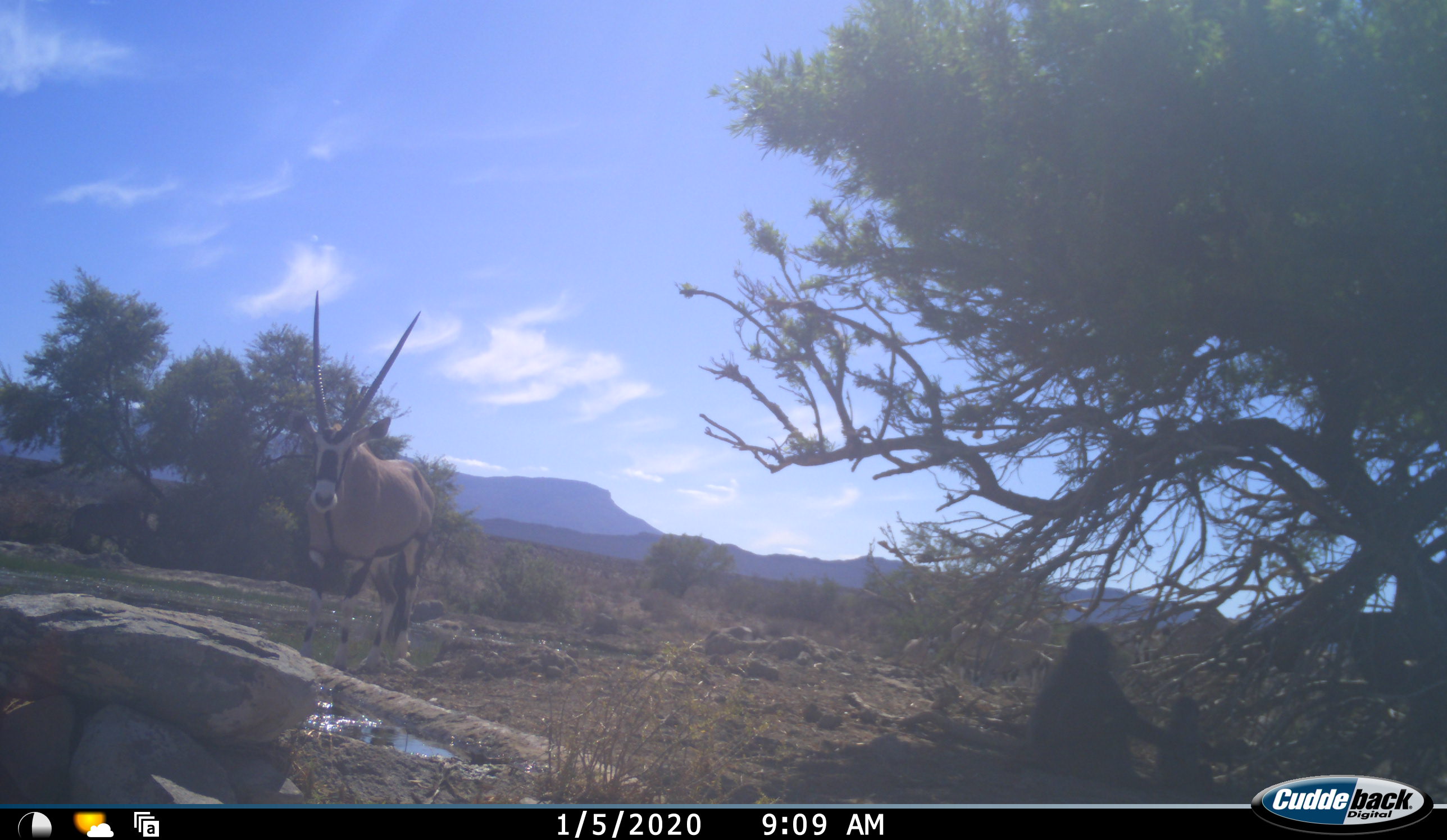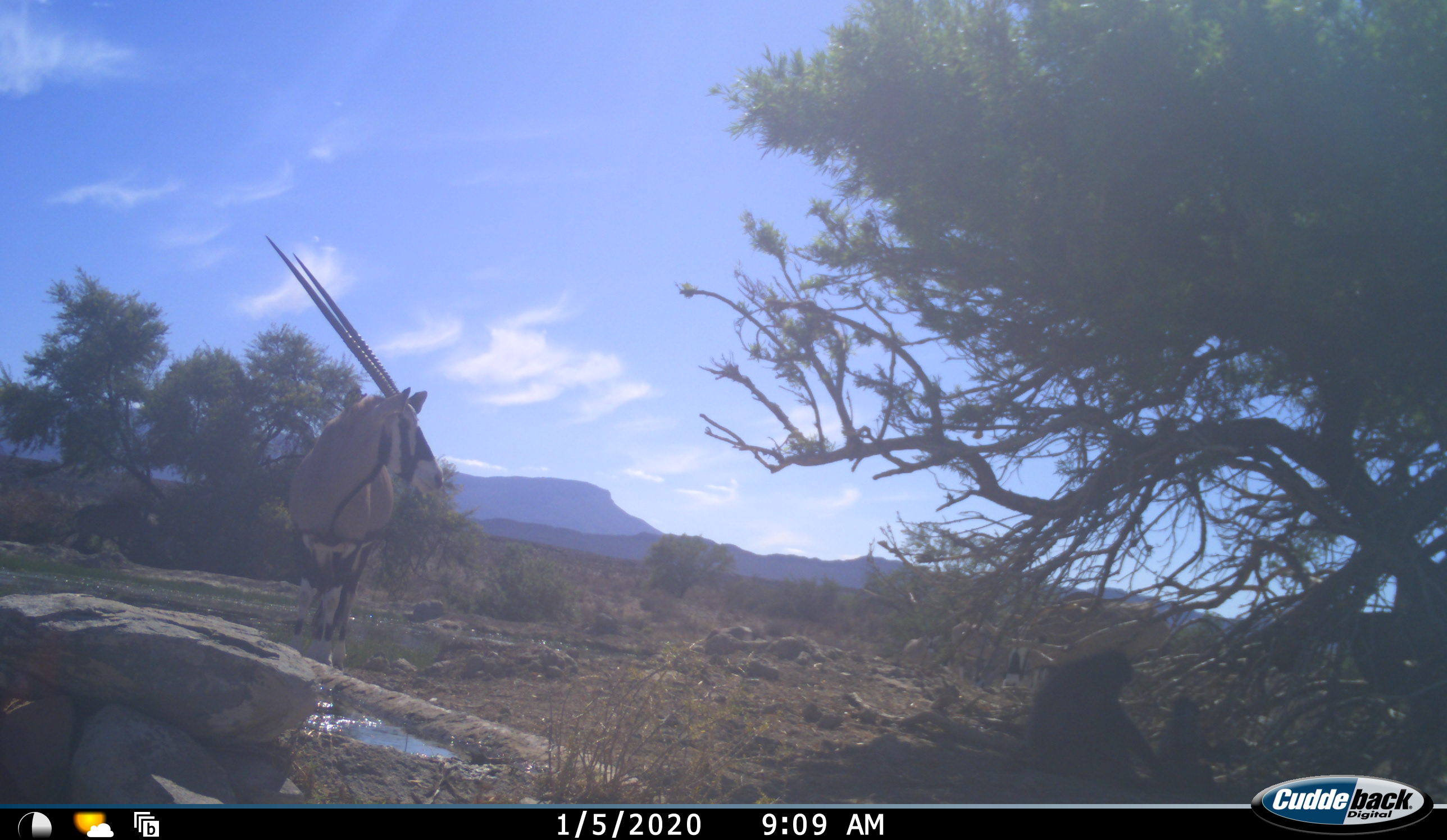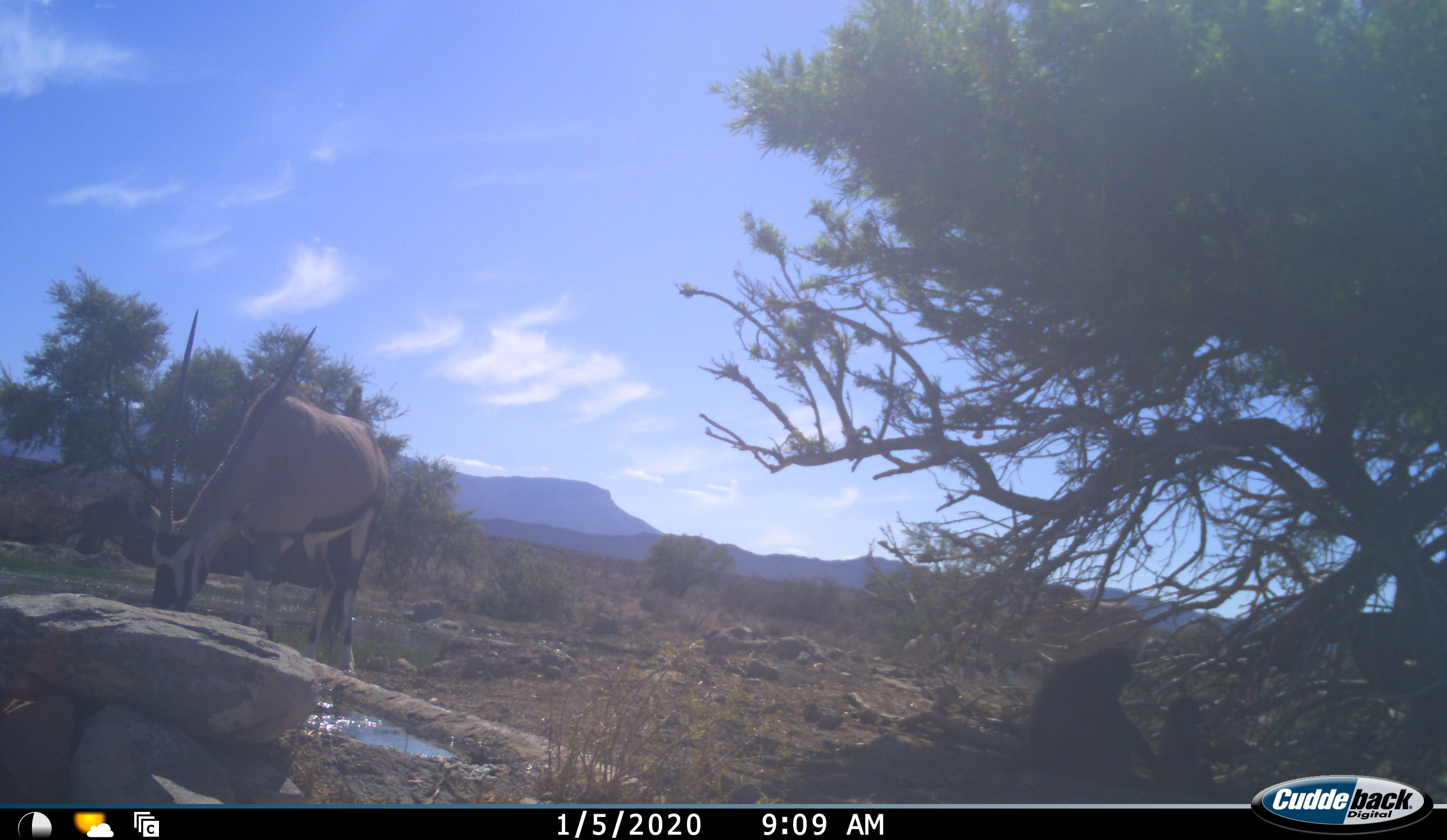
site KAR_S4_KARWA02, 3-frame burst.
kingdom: Animalia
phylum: Chordata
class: Mammalia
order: Primates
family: Cercopithecidae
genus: Papio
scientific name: Papio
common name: baboon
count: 2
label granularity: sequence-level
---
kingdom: Animalia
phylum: Chordata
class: Mammalia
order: Artiodactyla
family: Bovidae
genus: Oryx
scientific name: Oryx gazella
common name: gemsbok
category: oryx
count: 2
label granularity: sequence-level